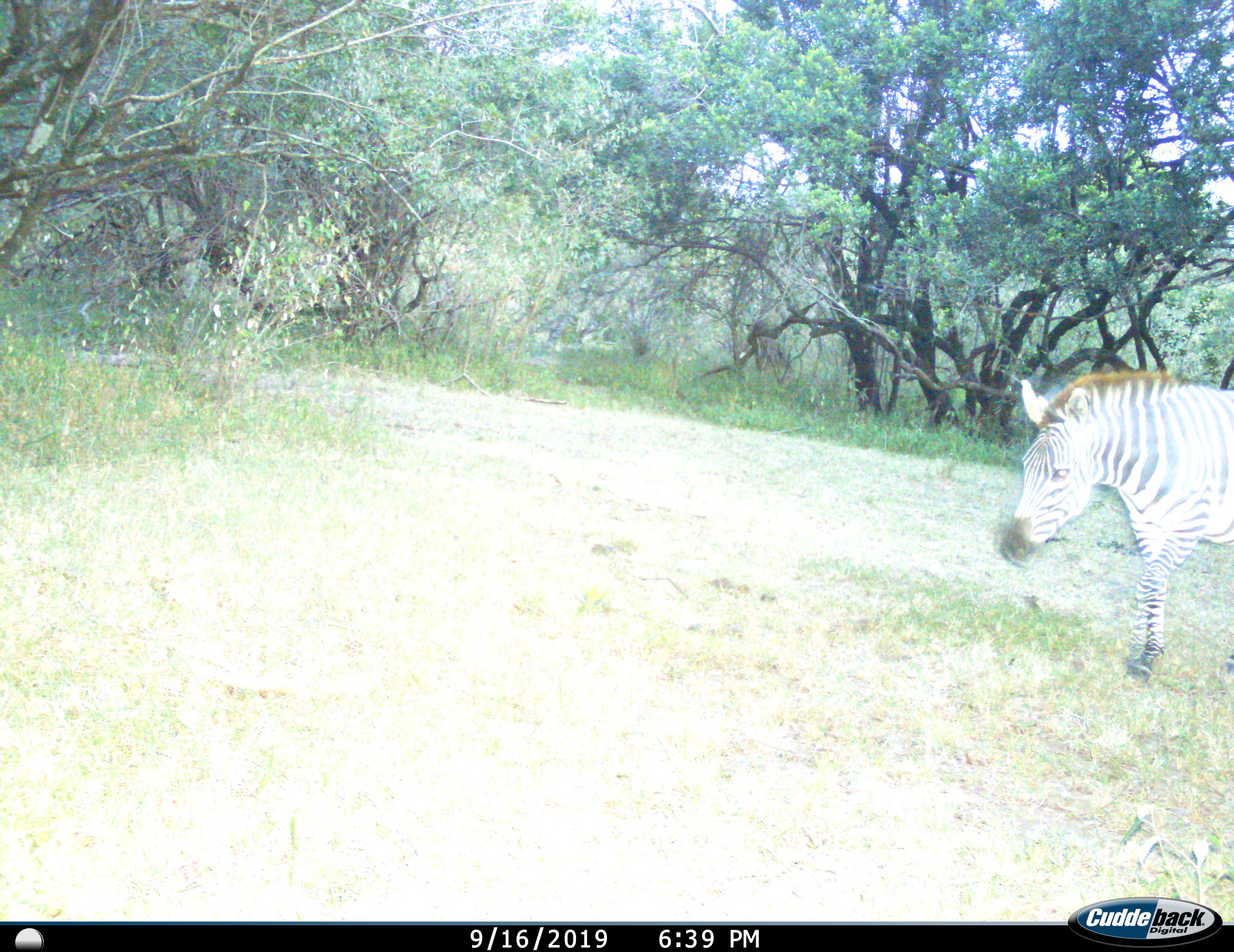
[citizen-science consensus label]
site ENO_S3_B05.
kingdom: Animalia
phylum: Chordata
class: Mammalia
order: Perissodactyla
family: Equidae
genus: Equus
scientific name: Equus quagga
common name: plains zebra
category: zebraplains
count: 1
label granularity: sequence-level